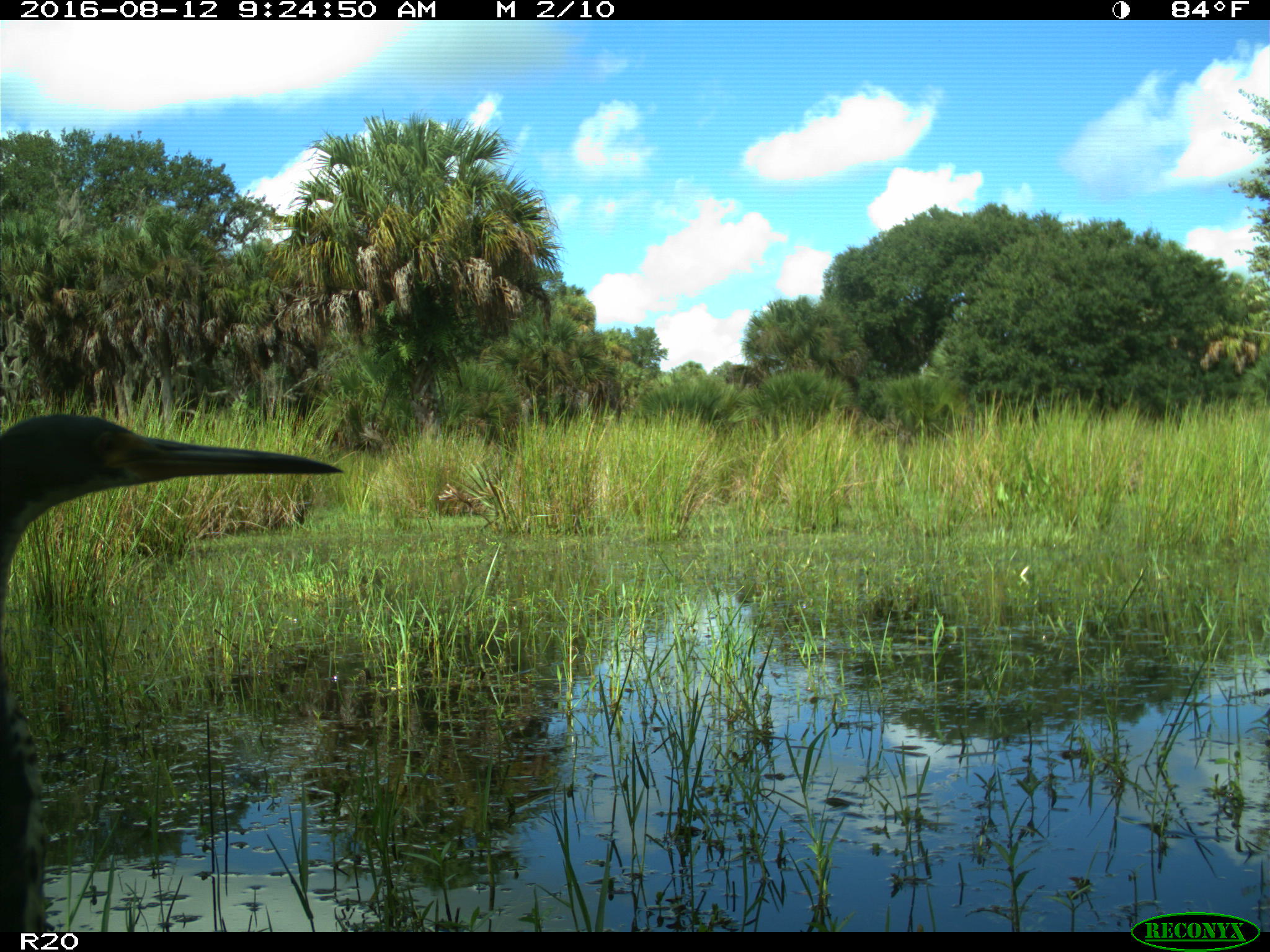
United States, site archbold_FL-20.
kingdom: Animalia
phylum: Chordata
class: Aves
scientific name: Aves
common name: birds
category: unidentified bird